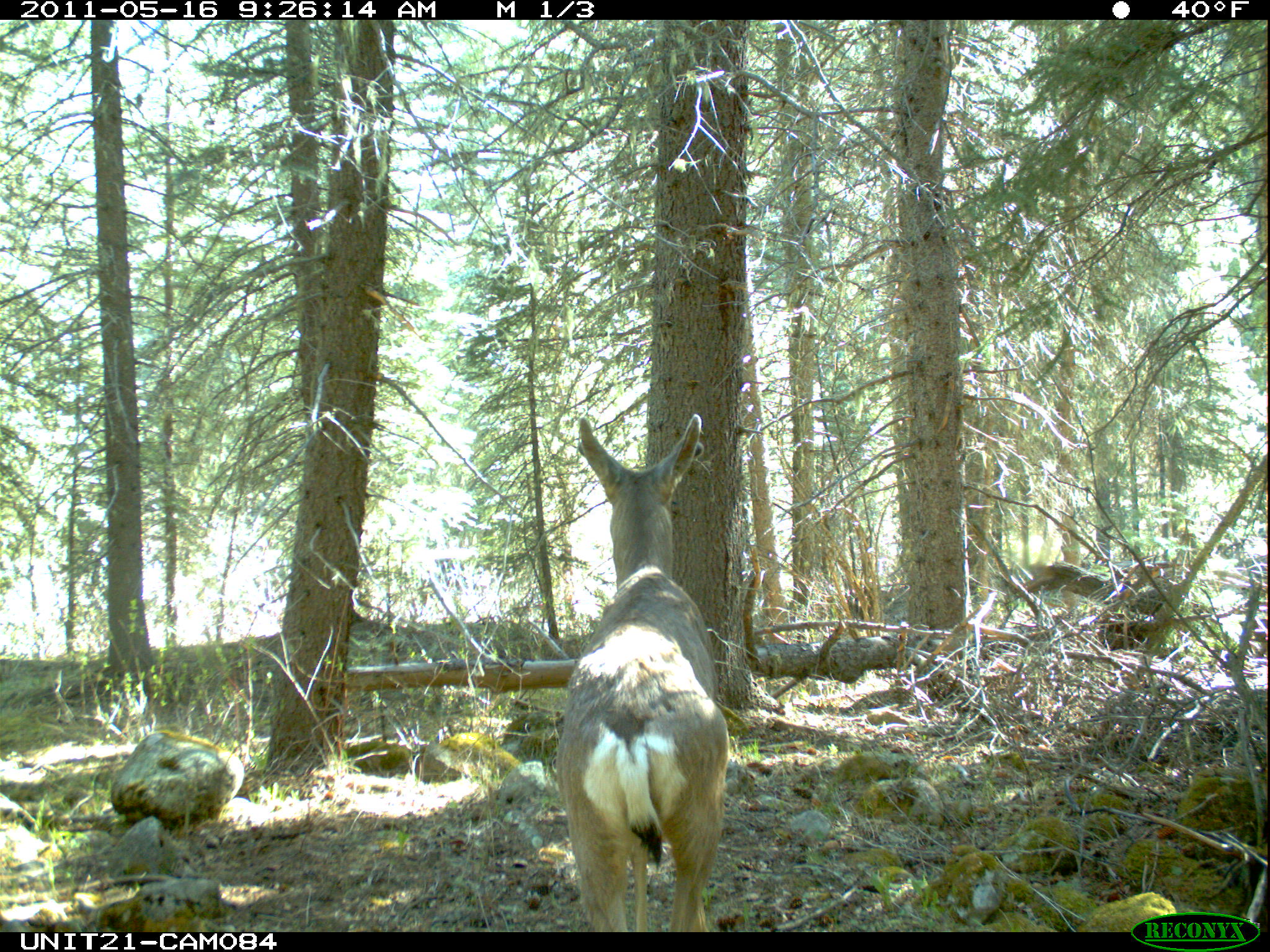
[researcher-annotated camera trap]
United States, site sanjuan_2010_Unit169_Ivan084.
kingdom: Animalia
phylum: Chordata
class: Mammalia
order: Artiodactyla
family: Cervidae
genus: Odocoileus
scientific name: Odocoileus hemionus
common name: mule deer